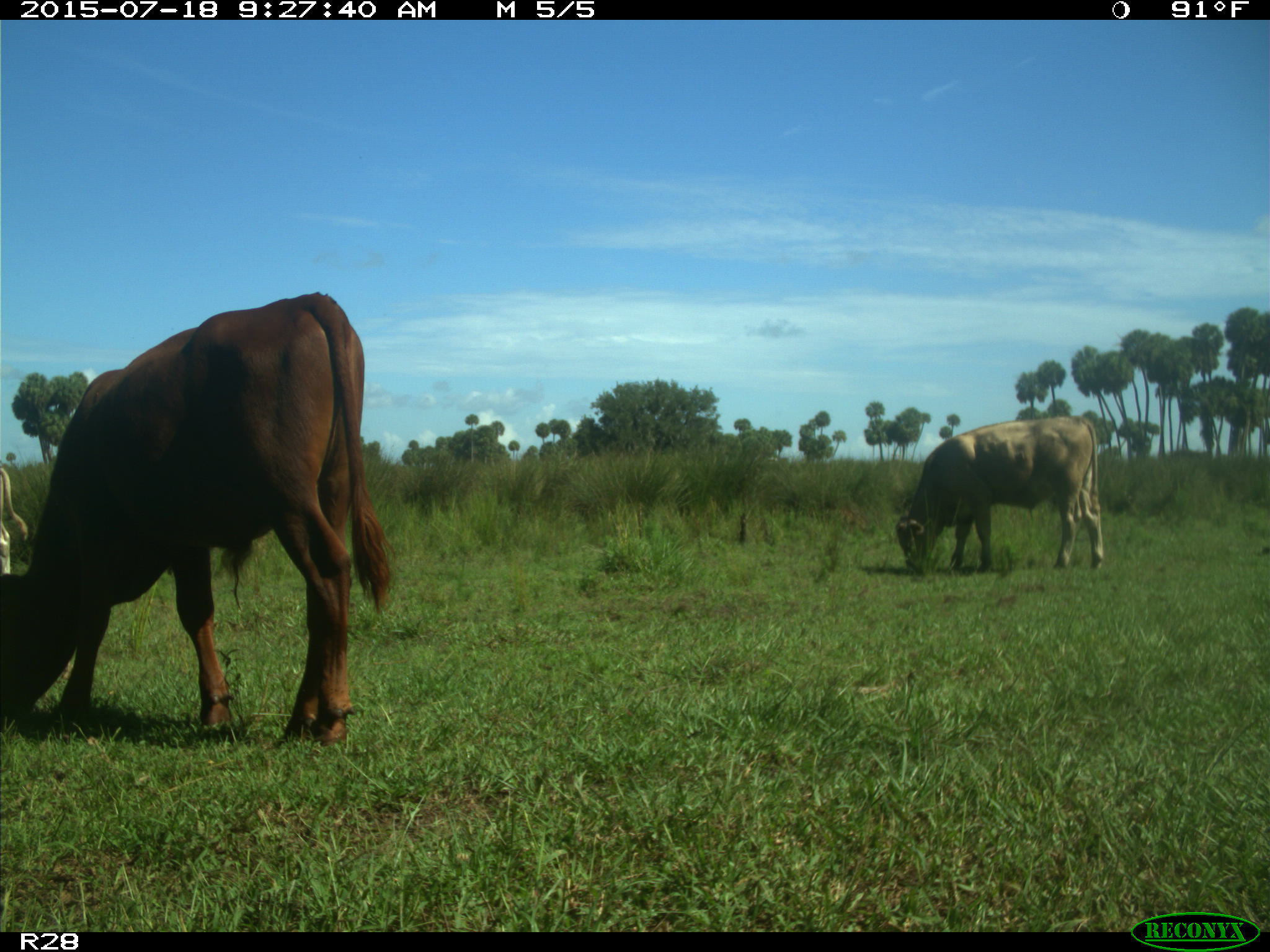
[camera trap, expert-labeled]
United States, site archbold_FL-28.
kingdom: Animalia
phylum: Chordata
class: Mammalia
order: Artiodactyla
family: Bovidae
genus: Bos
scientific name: Bos taurus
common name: domestic cow